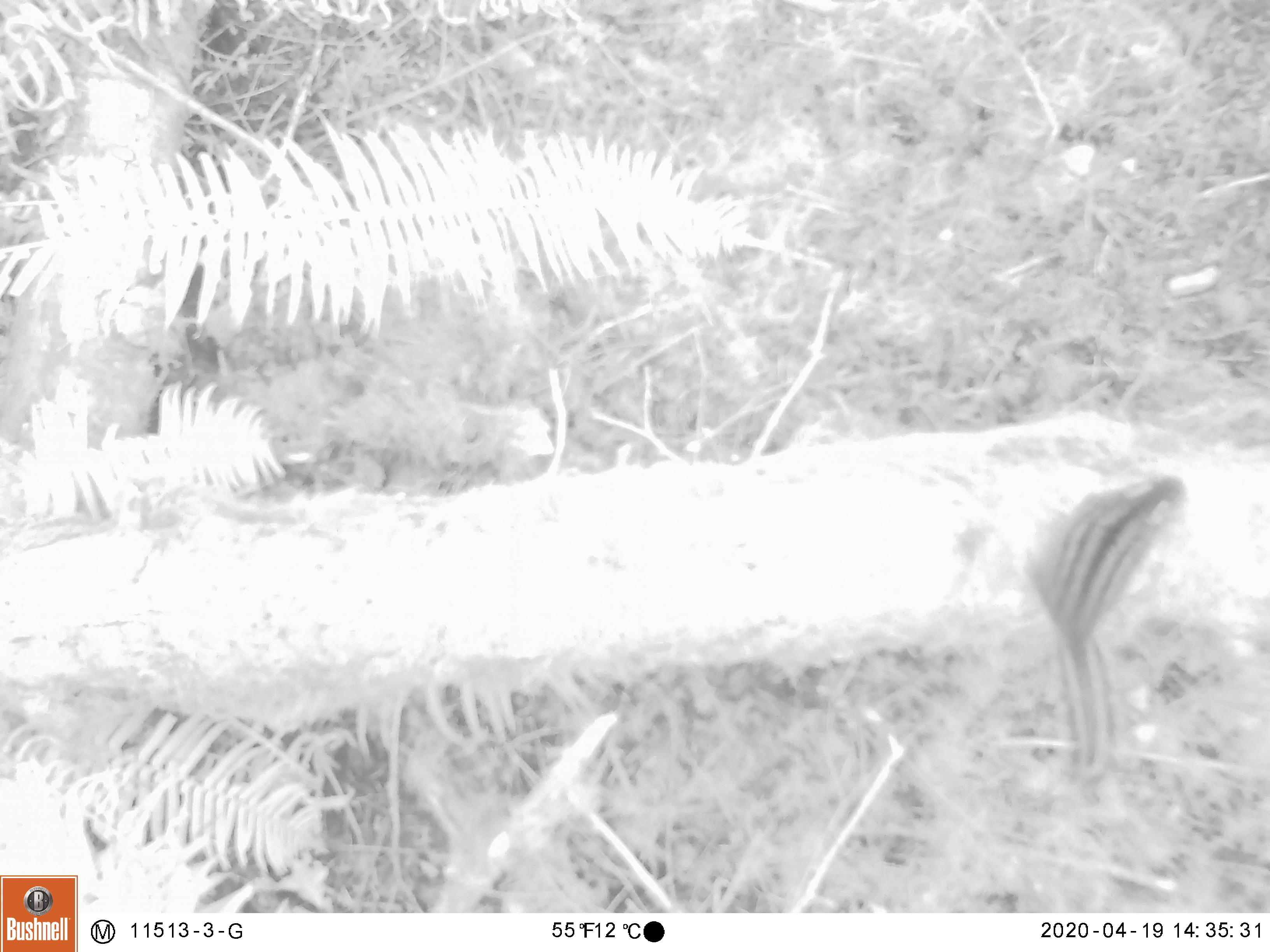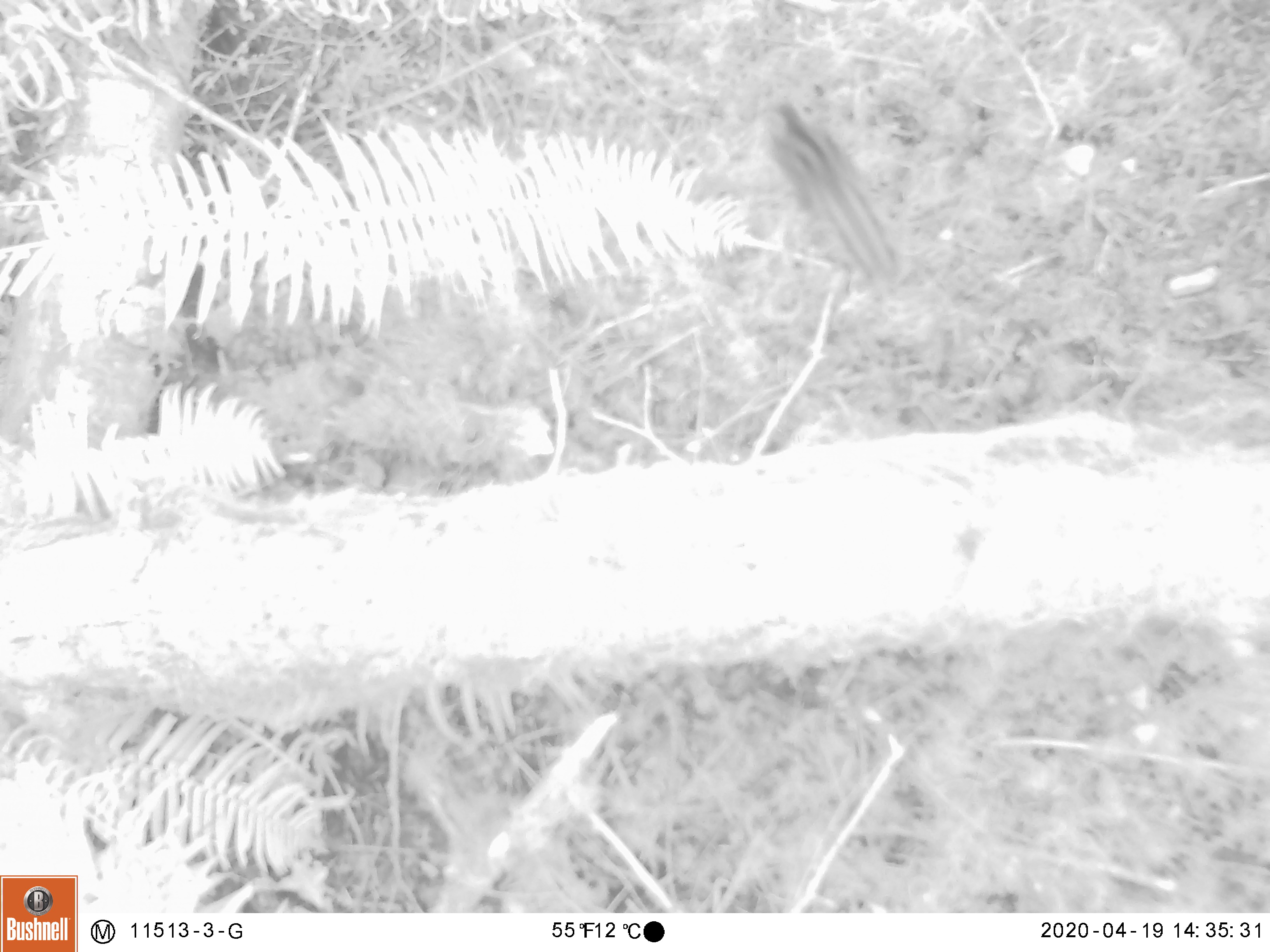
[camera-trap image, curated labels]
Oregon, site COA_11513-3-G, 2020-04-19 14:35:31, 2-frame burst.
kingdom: Animalia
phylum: Chordata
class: Mammalia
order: Rodentia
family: Sciuridae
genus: Neotamias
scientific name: Neotamias townsendii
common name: townsend's chipmunk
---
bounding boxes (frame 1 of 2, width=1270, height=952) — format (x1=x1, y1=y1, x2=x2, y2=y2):
townsend's chipmunk: (x1=1010, y1=463, x2=1191, y2=790)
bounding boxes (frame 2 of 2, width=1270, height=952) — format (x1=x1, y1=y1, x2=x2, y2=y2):
townsend's chipmunk: (x1=757, y1=91, x2=907, y2=302)